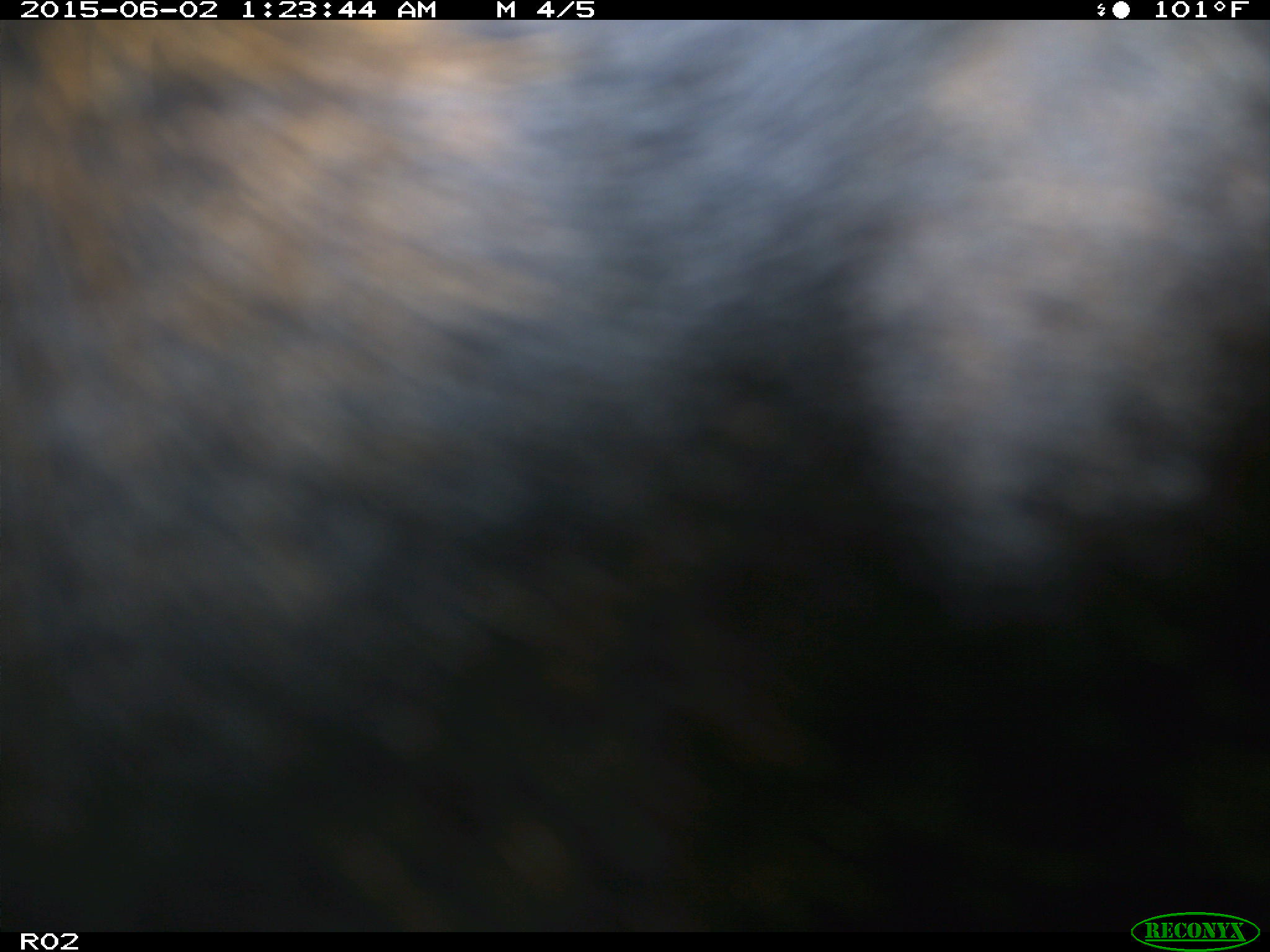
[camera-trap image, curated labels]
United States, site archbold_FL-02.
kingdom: Animalia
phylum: Chordata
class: Mammalia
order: Artiodactyla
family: Bovidae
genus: Bos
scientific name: Bos taurus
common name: domestic cow